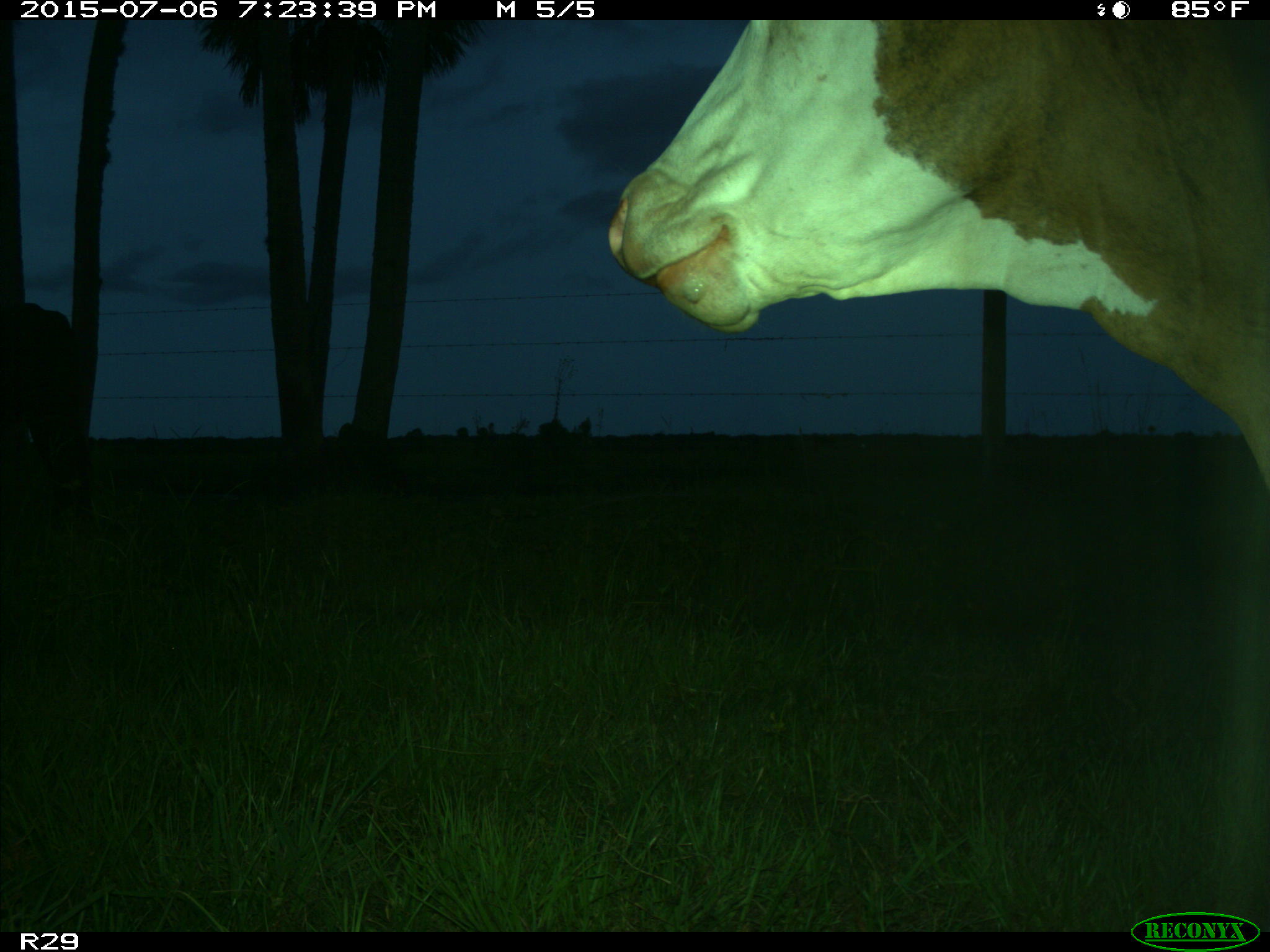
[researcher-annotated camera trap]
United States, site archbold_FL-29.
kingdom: Animalia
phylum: Chordata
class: Mammalia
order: Artiodactyla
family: Bovidae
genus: Bos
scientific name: Bos taurus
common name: domestic cow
Bos taurus (domestic cow).